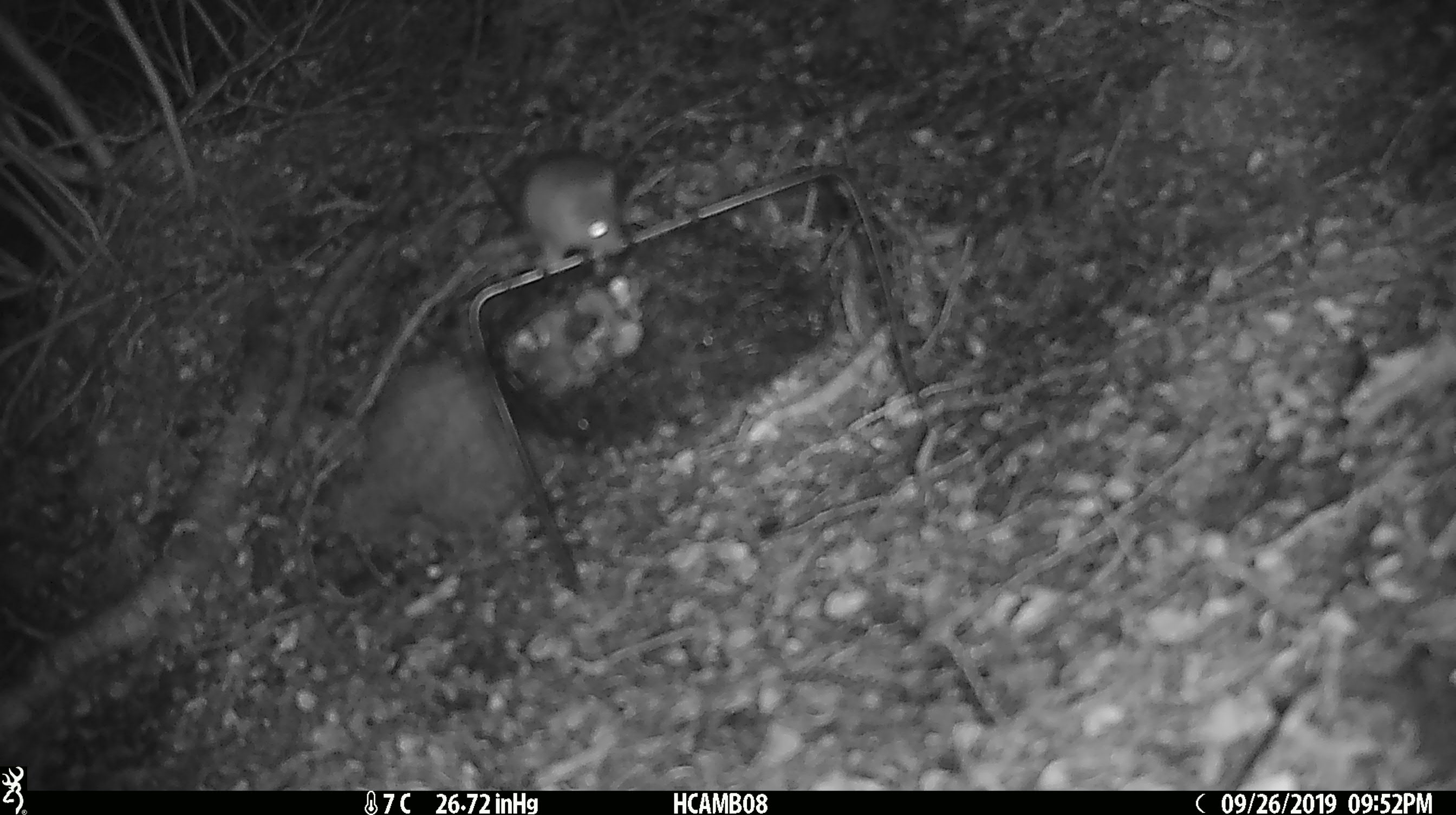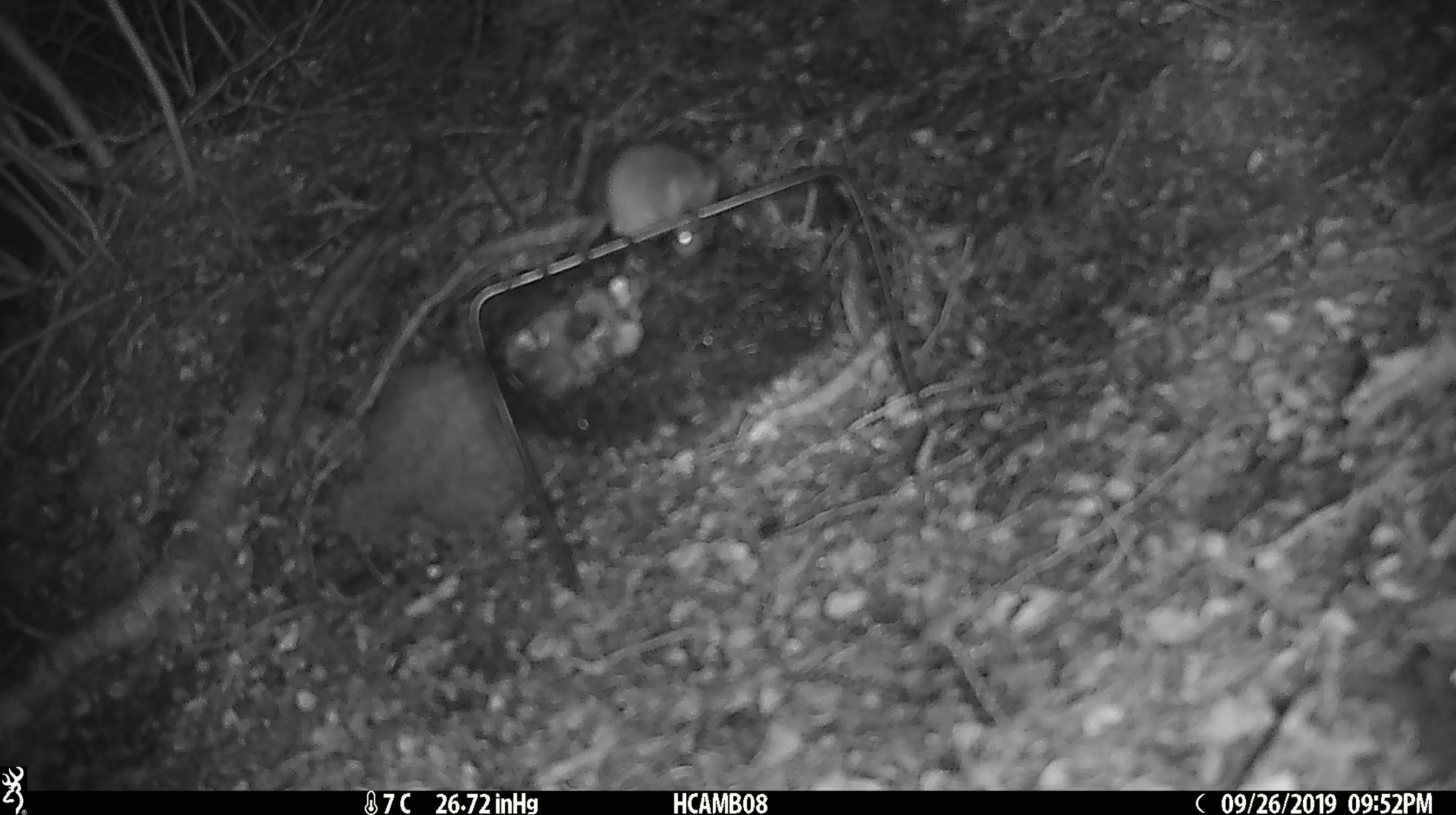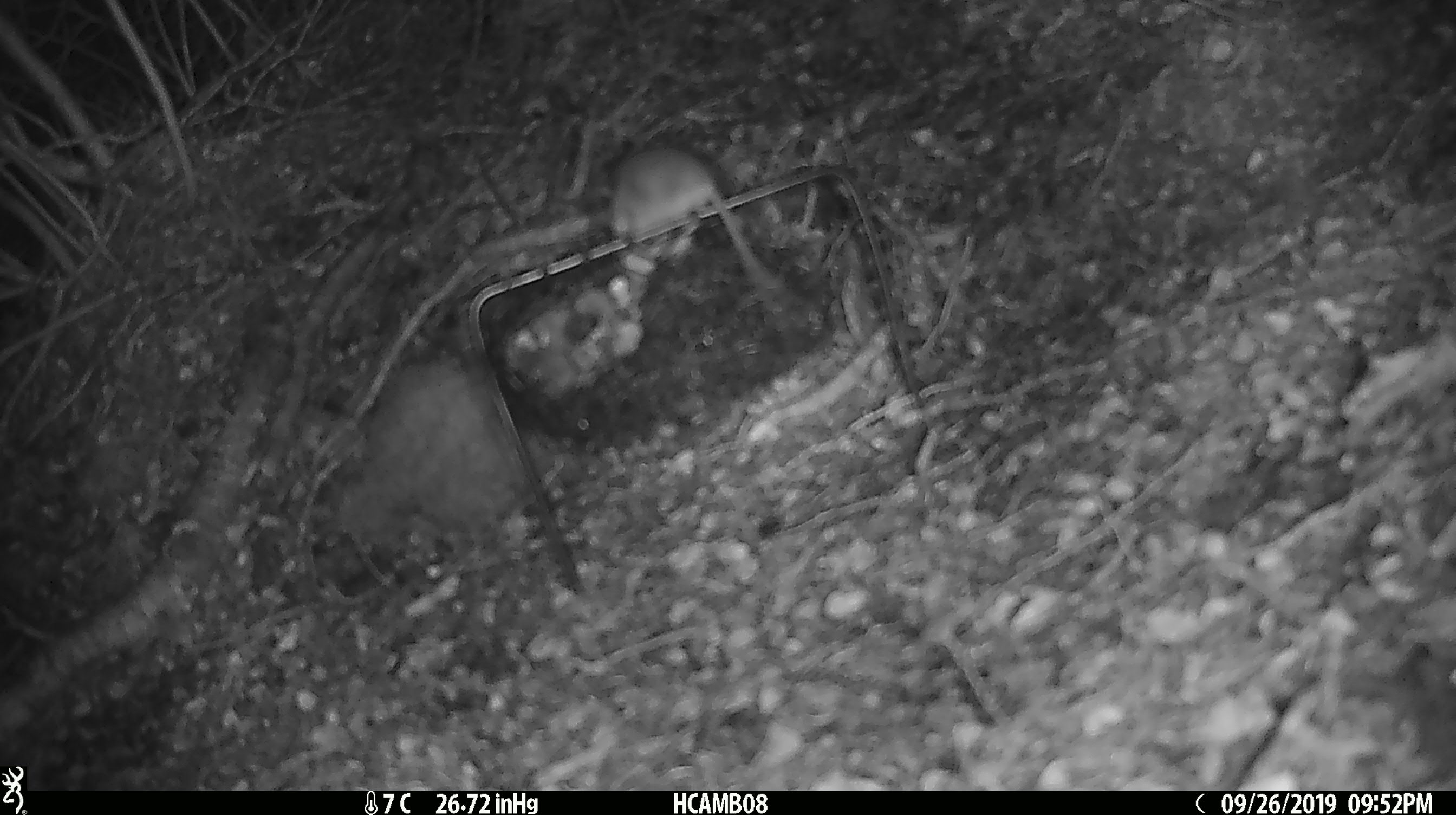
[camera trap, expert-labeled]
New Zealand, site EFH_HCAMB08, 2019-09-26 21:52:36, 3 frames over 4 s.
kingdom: Animalia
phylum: Chordata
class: Mammalia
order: Rodentia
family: Muridae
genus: Mus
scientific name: Mus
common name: mouse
Mouse (Mus).